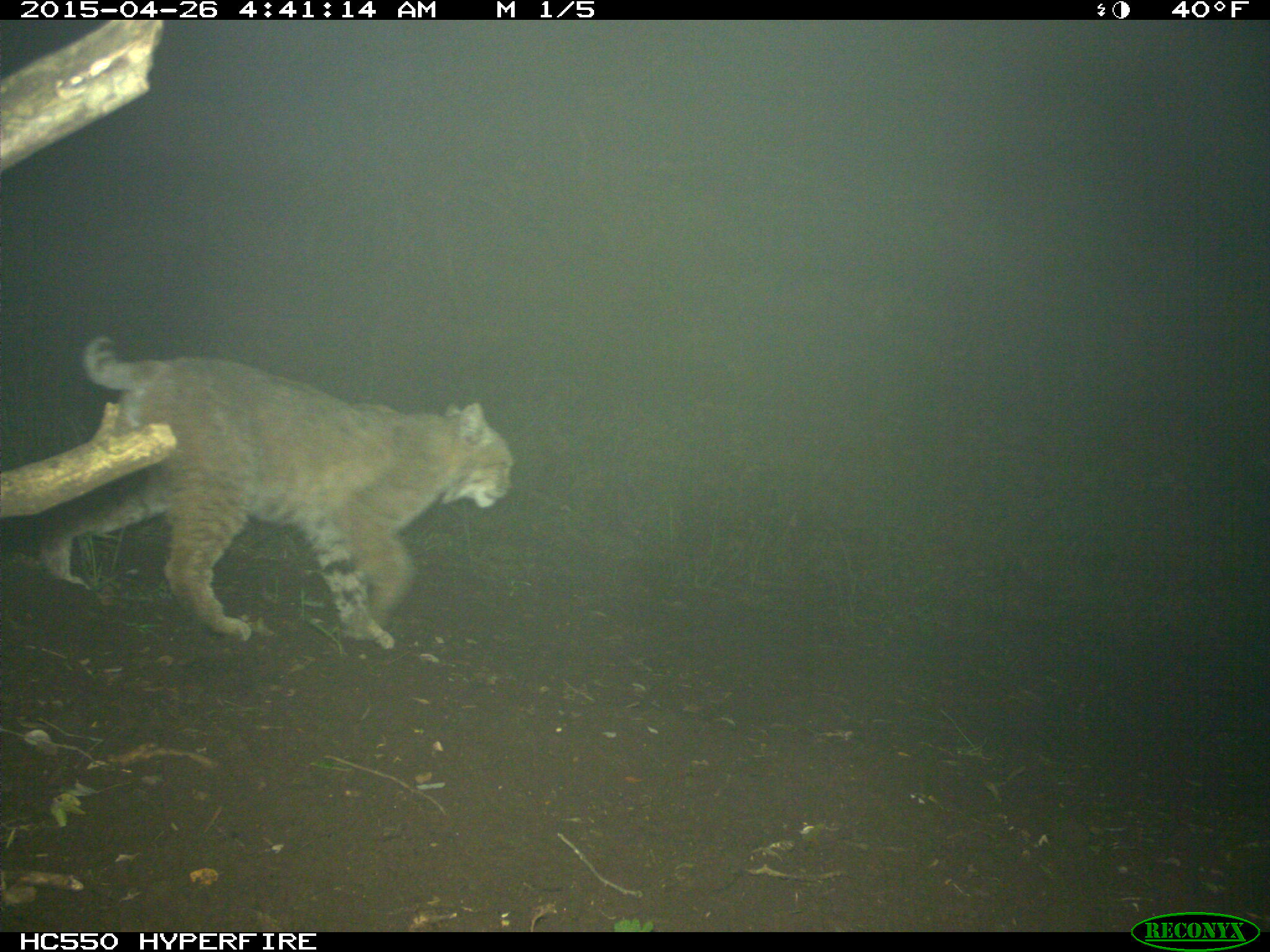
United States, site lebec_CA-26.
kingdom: Animalia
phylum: Chordata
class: Mammalia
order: Carnivora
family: Felidae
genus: Lynx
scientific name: Lynx rufus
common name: bobcat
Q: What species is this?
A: Lynx rufus (bobcat).